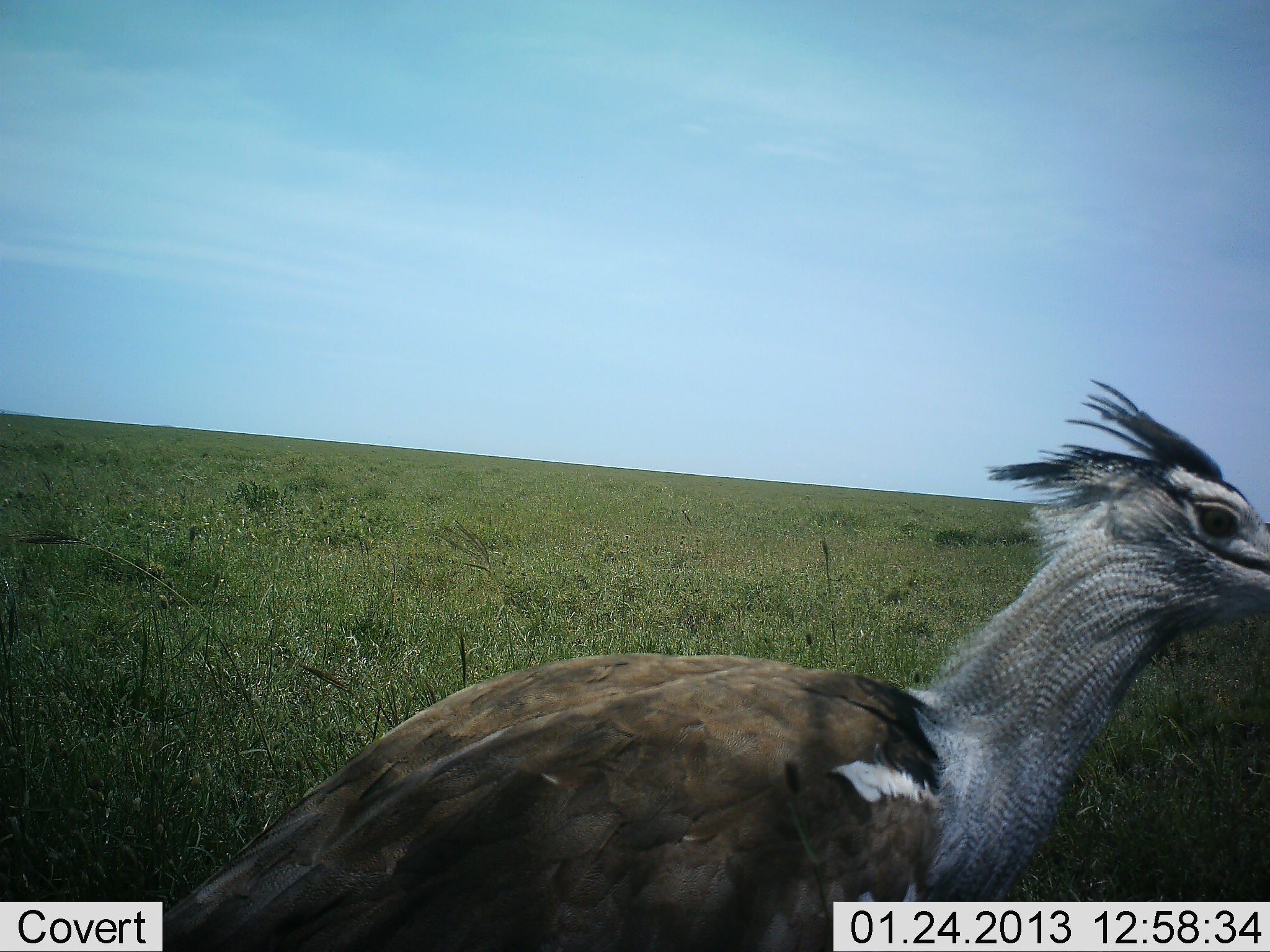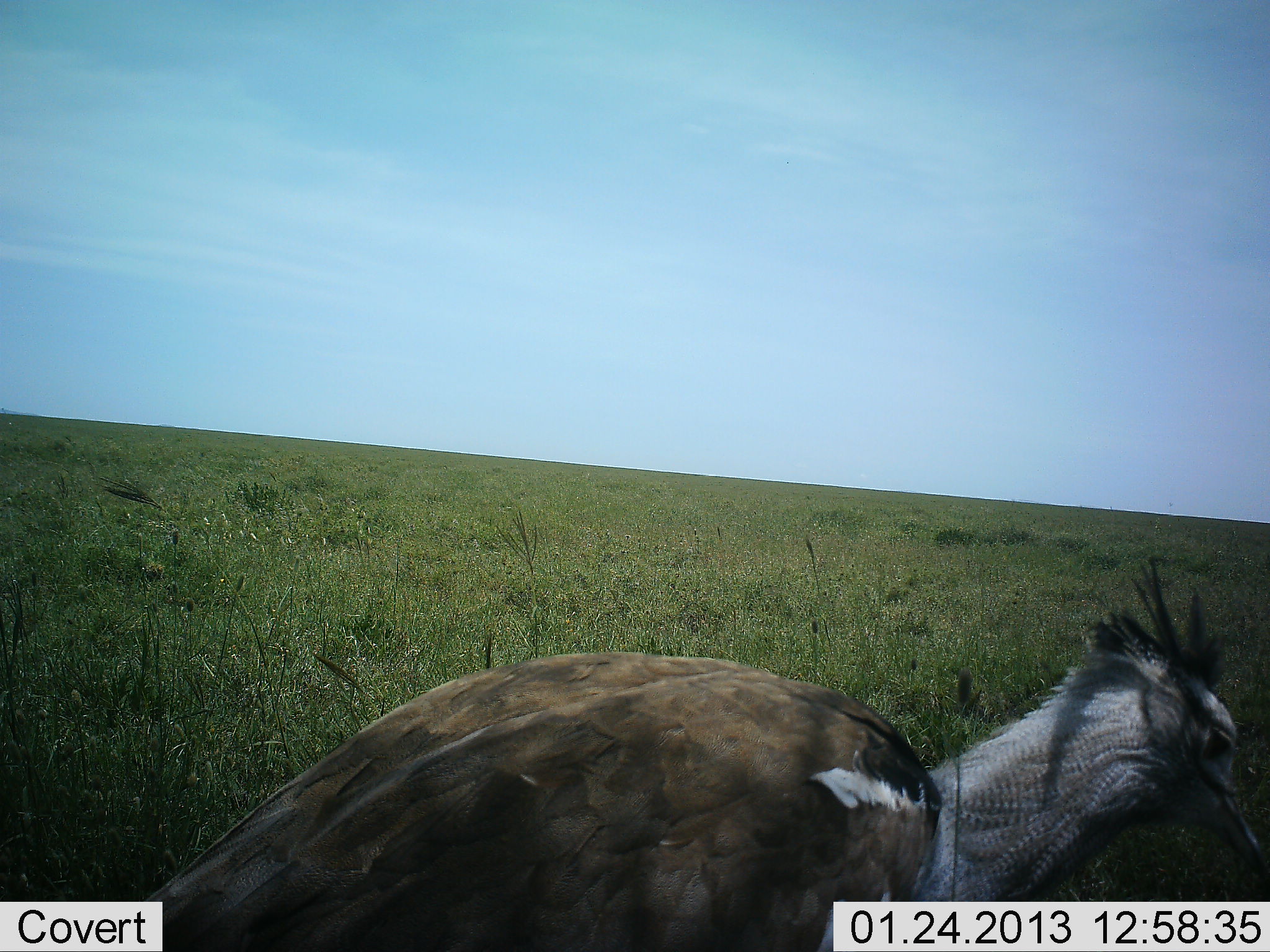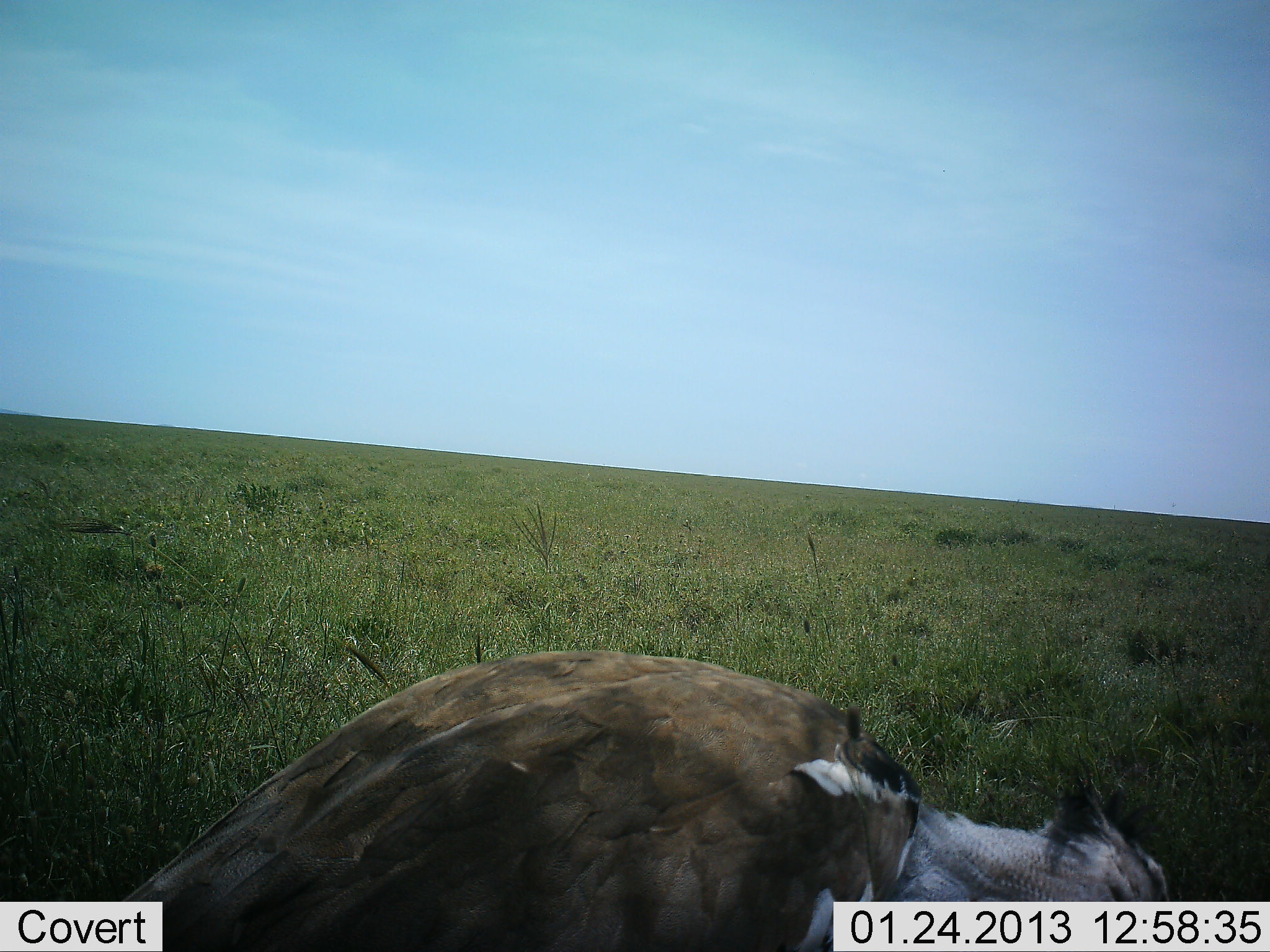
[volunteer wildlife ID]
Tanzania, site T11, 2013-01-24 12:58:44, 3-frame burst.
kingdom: Animalia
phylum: Chordata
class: Aves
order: Otidiformes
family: Otididae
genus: Ardeotis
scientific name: Ardeotis kori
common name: kori bustard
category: koribustard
Koribustard (kori bustard) (Ardeotis kori), count 1. Behavior (volunteer vote fractions): standing 65%, resting 0%, moving 10%, interacting 0%. Young present (vote fraction): 0%. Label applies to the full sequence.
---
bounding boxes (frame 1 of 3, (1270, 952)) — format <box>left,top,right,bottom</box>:
animal: <box>105,374,1270,951</box>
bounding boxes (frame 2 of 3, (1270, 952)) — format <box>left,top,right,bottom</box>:
animal: <box>105,561,1268,951</box>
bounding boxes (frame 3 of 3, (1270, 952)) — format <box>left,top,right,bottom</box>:
animal: <box>83,644,1192,951</box>